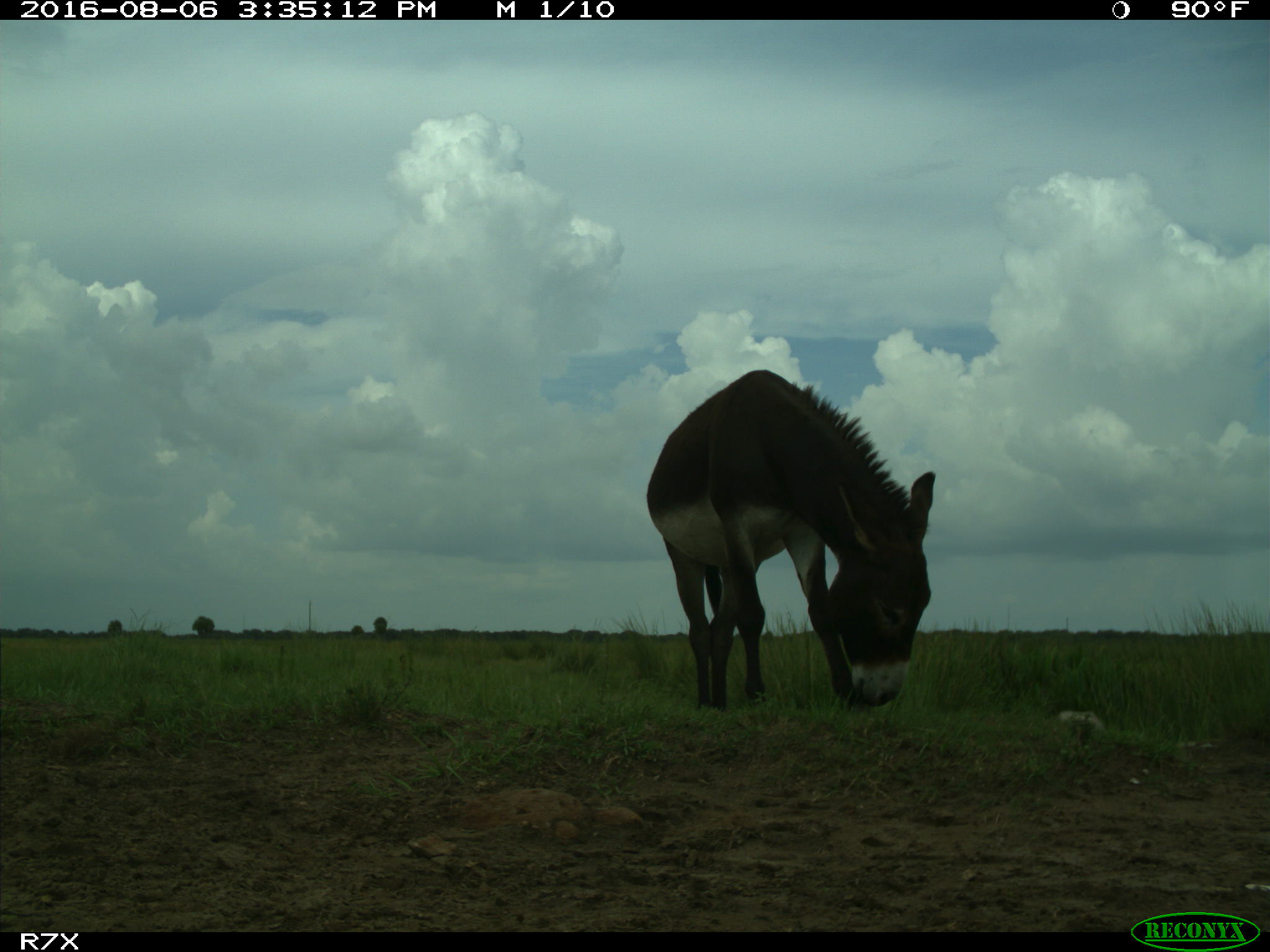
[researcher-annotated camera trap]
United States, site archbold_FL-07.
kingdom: Animalia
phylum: Chordata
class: Mammalia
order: Perissodactyla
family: Equidae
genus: Equus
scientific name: Equus africanus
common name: african wild ass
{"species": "Equus africanus (african wild ass)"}